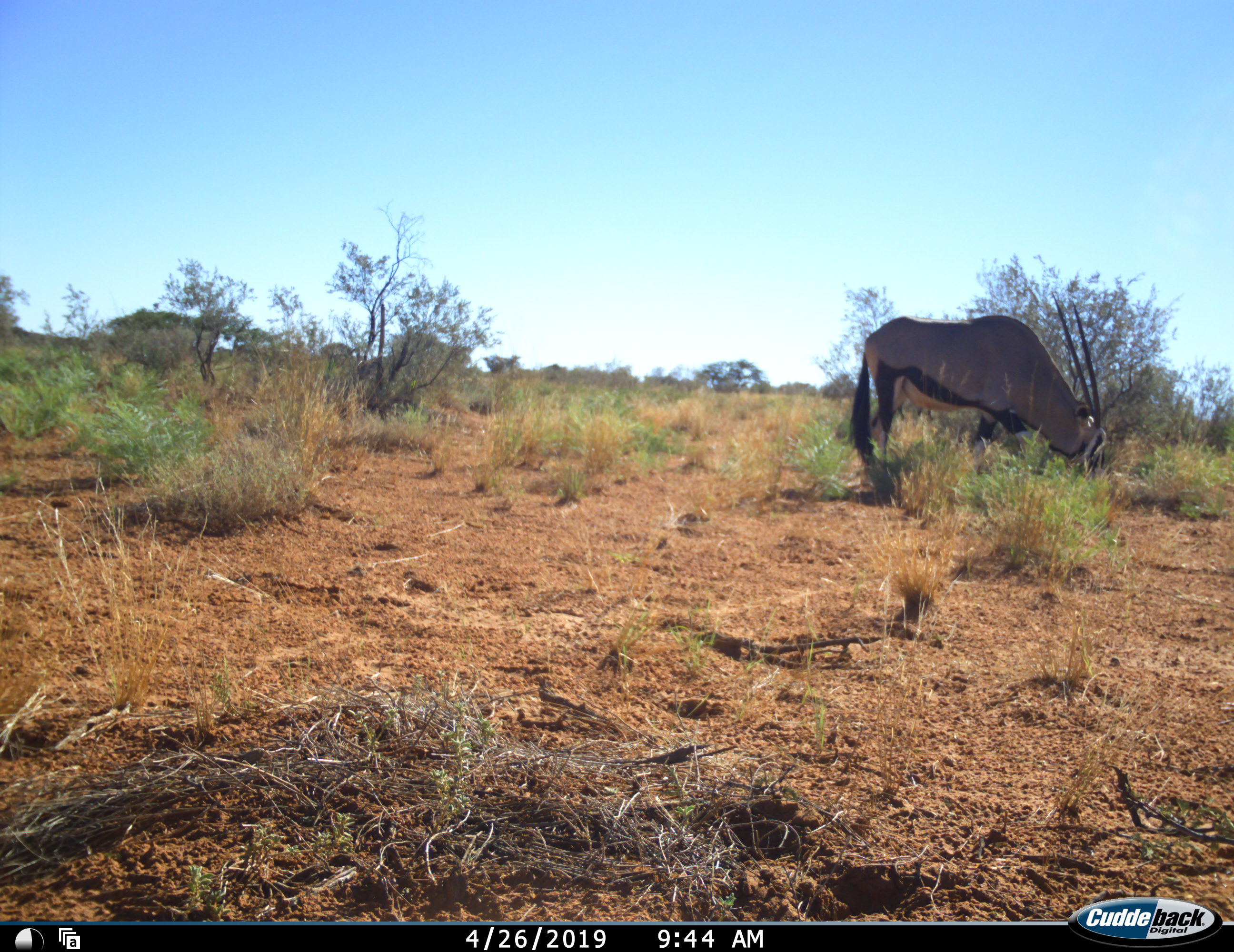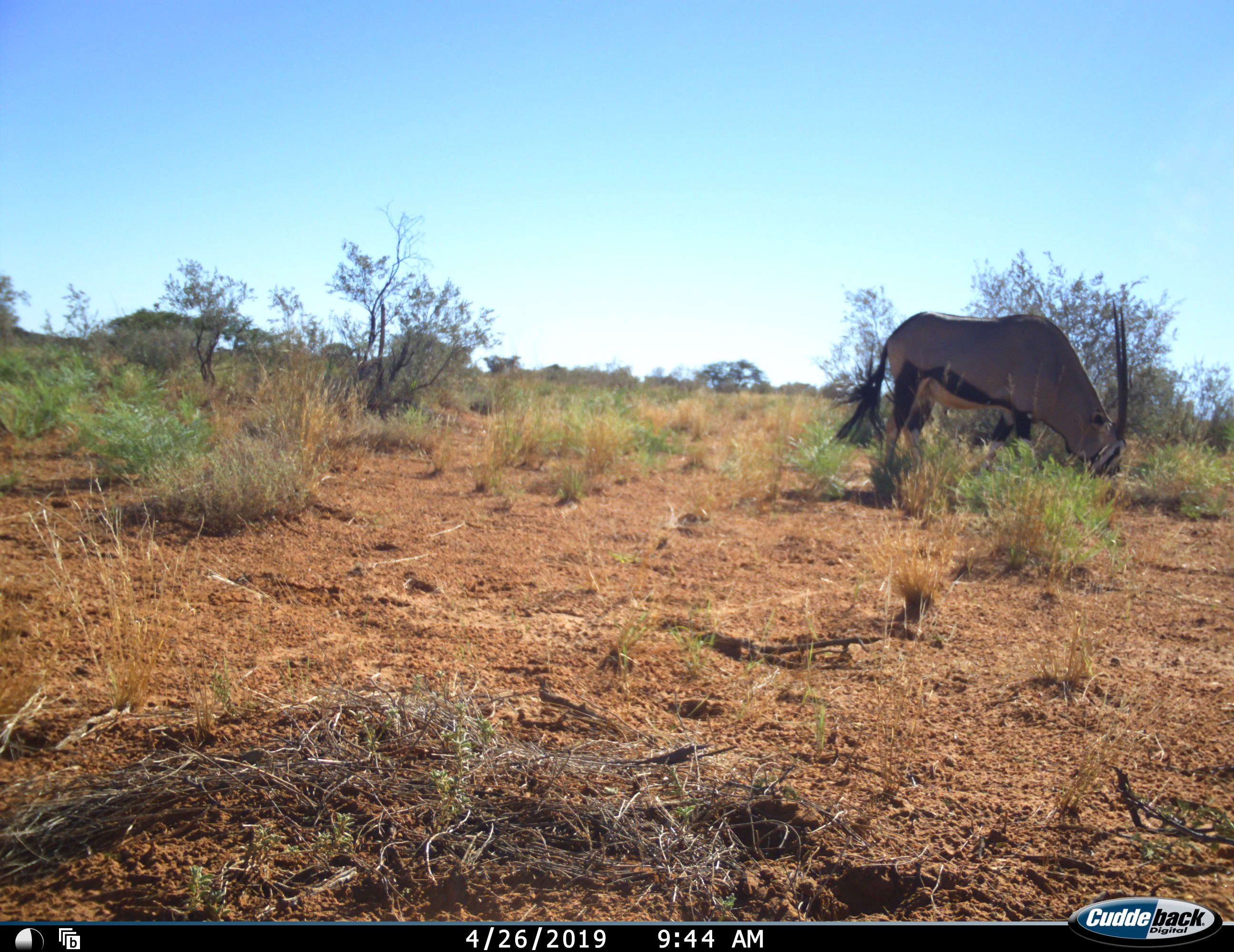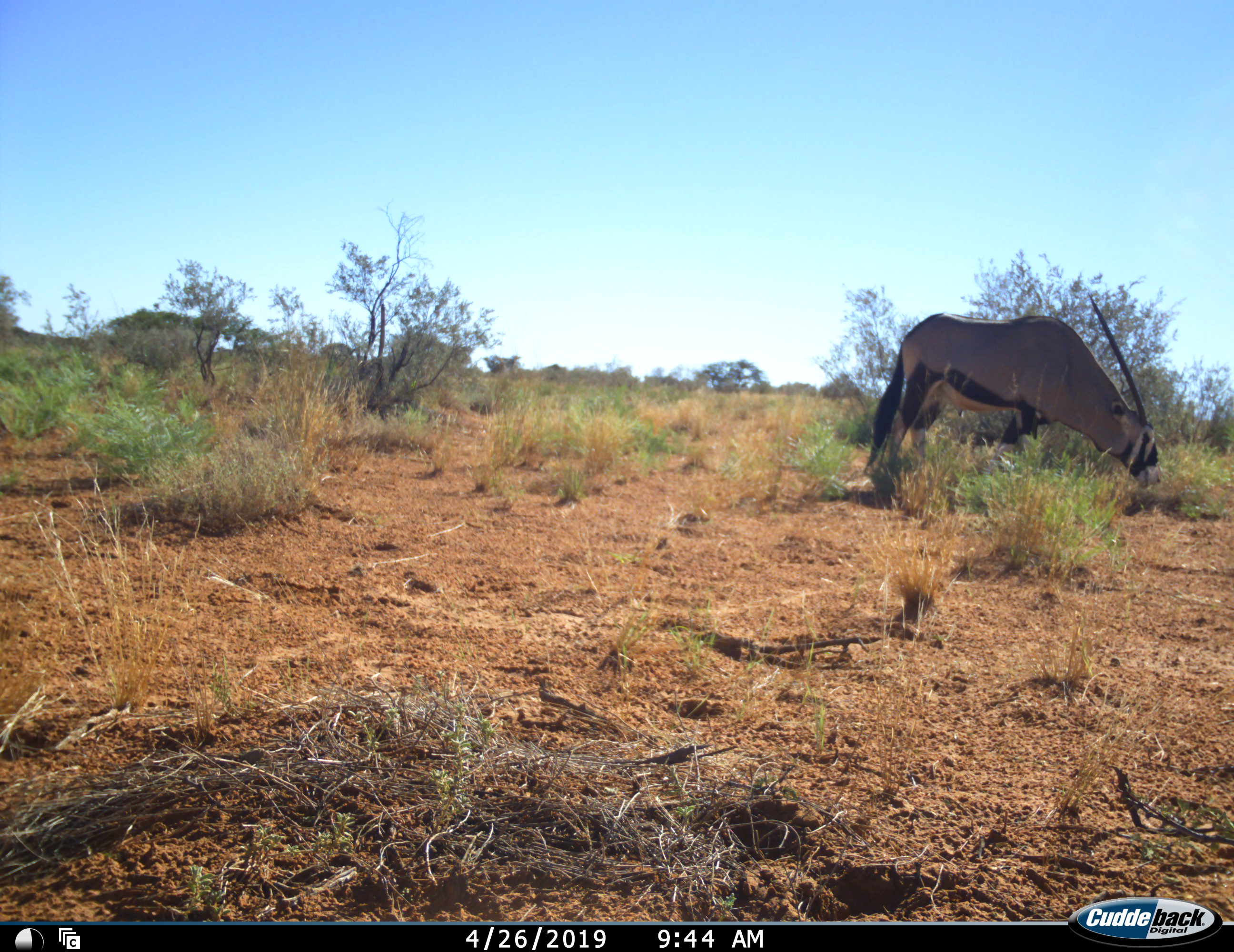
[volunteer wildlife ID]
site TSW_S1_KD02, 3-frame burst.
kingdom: Animalia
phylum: Chordata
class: Mammalia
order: Artiodactyla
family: Bovidae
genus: Oryx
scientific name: Oryx gazella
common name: gemsbok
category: oryx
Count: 1.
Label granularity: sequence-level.